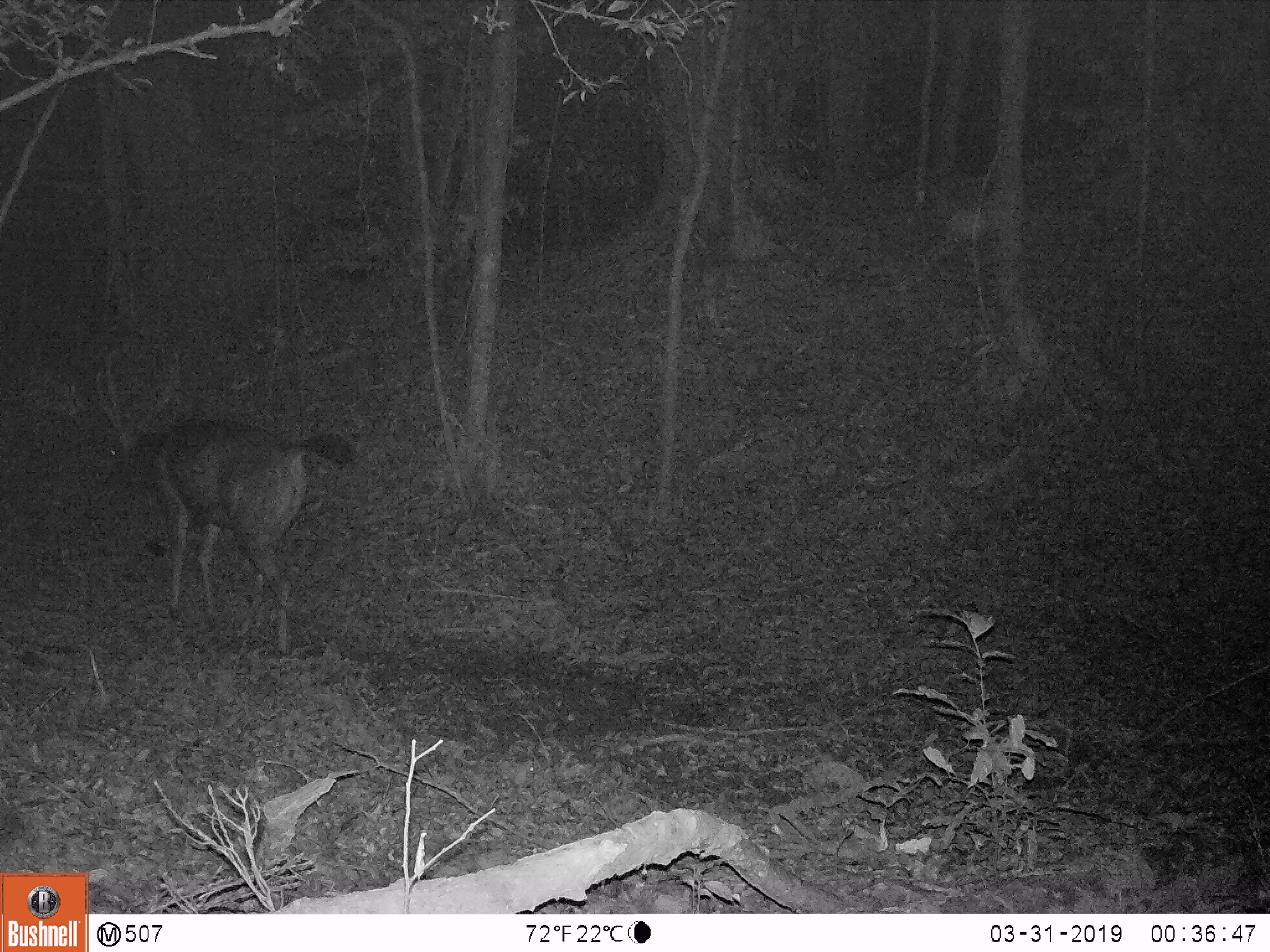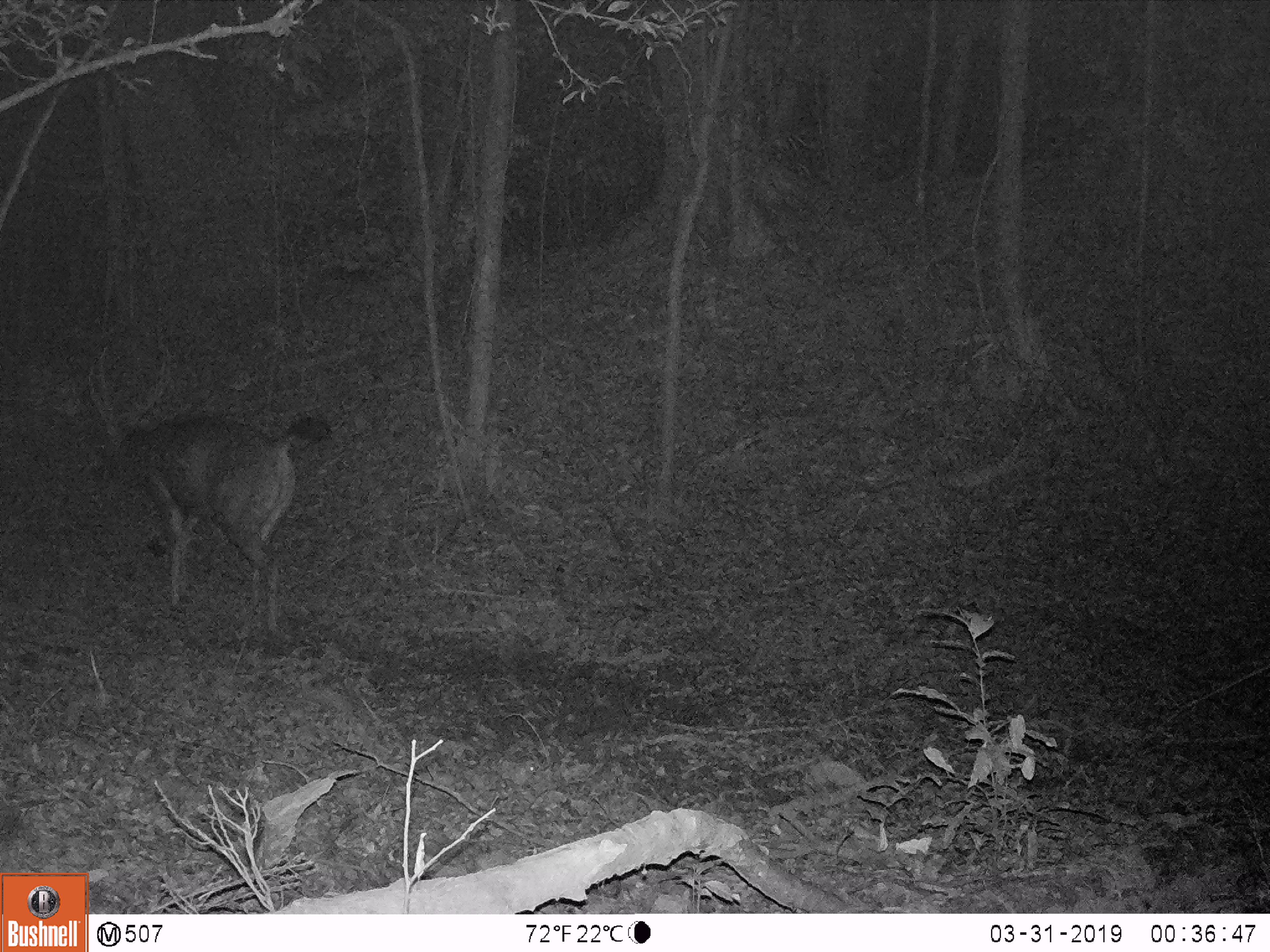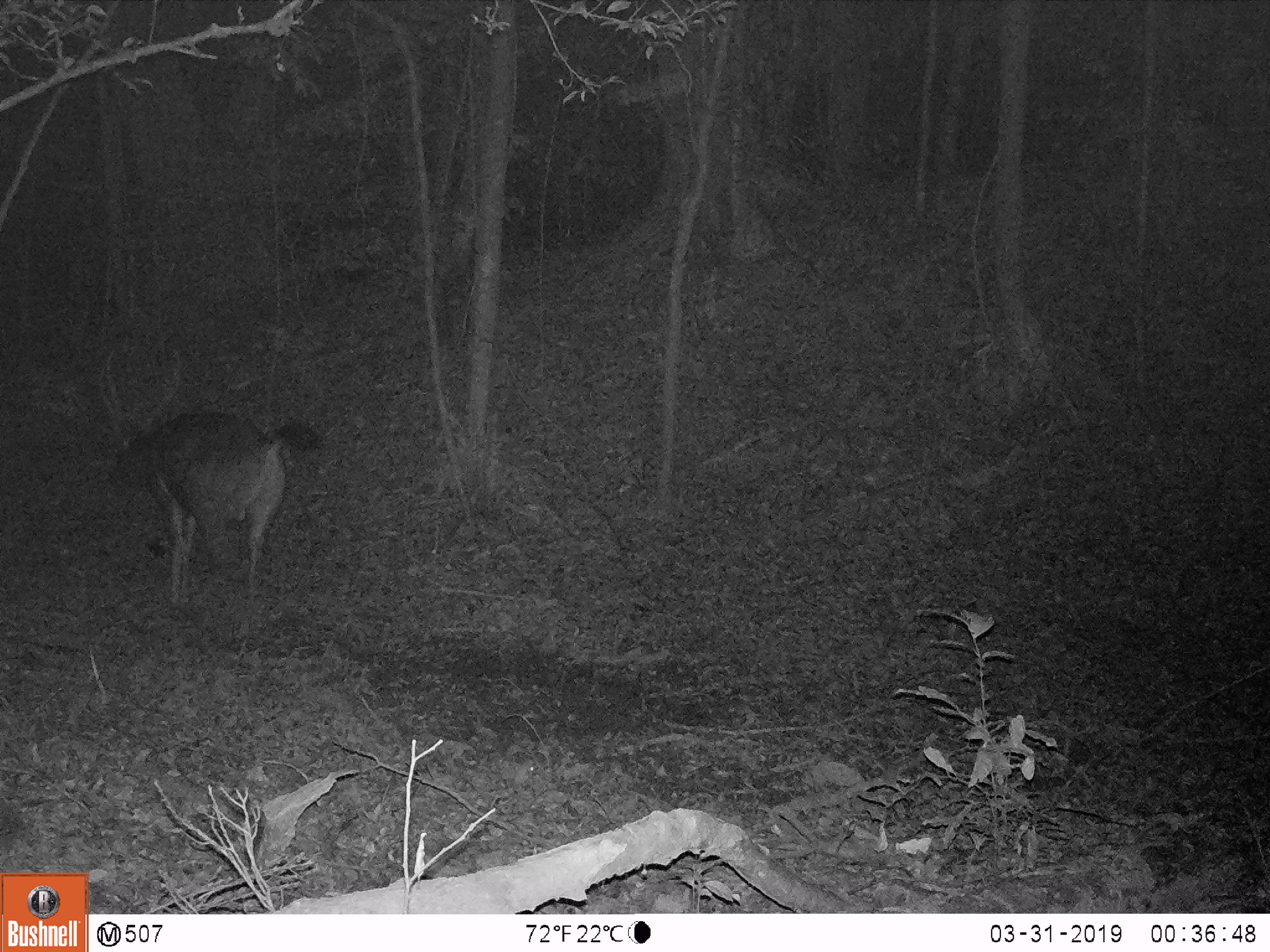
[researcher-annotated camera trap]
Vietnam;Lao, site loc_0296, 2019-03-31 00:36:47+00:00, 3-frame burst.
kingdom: Animalia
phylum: Chordata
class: Mammalia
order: Artiodactyla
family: Cervidae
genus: Rusa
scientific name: Rusa unicolor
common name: sambar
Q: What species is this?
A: Sambar (Rusa unicolor).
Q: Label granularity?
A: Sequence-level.